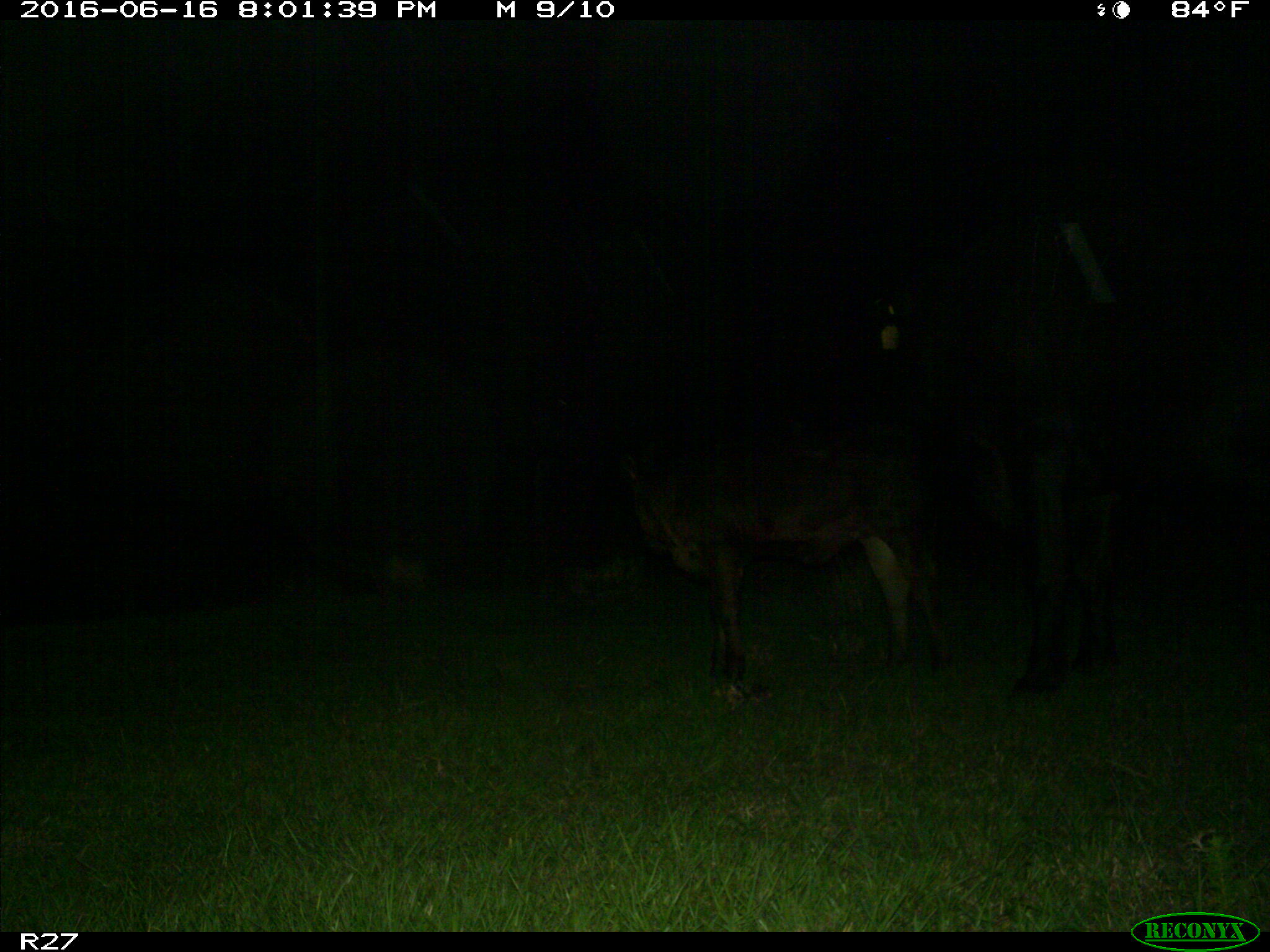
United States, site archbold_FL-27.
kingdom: Animalia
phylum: Chordata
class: Mammalia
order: Artiodactyla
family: Bovidae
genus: Bos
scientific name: Bos taurus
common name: domestic cow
Bos taurus (domestic cow).